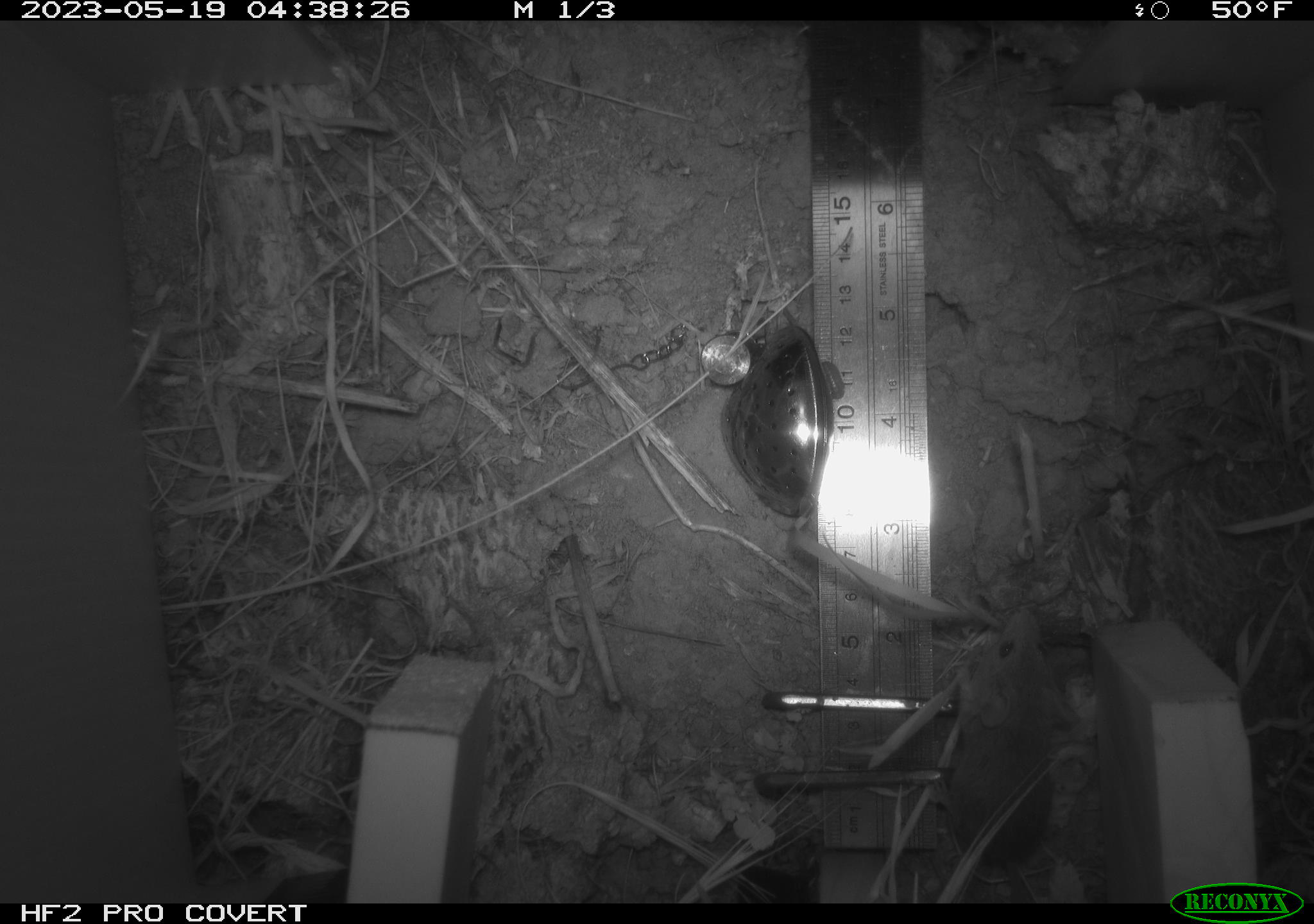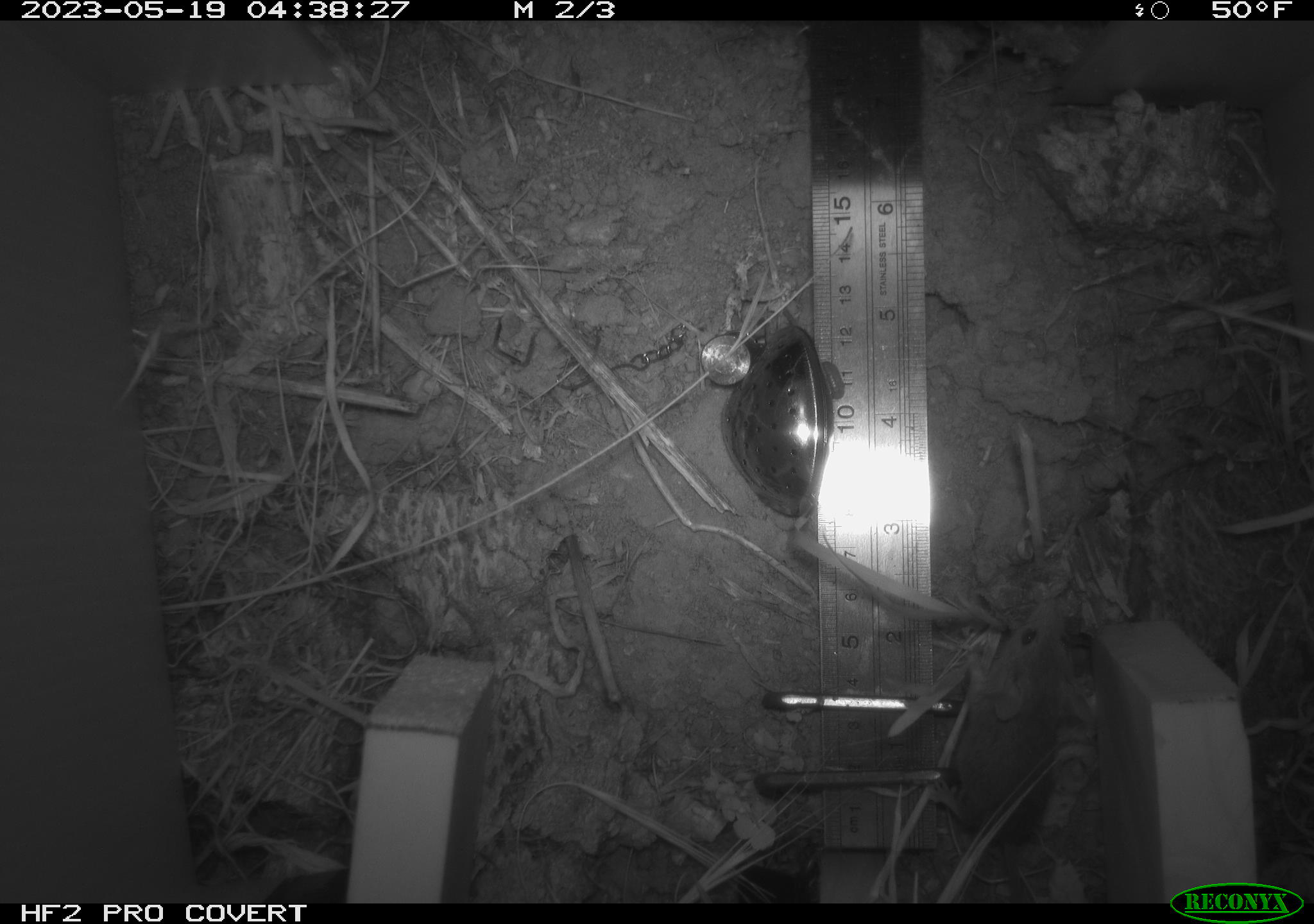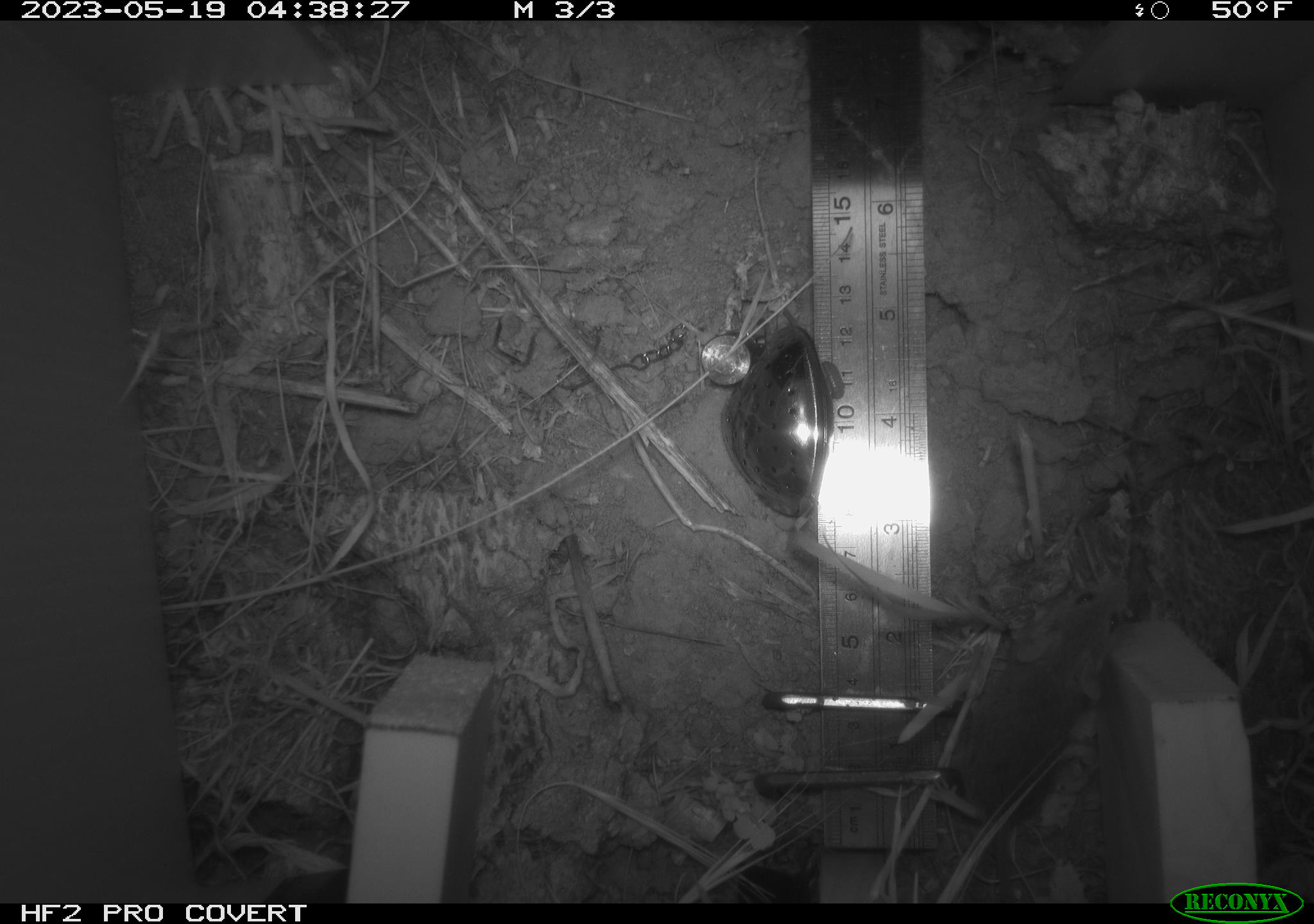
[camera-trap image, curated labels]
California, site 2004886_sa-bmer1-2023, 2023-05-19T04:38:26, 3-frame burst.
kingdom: Animalia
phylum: Chordata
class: Mammalia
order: Rodentia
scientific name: Rodentia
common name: mouse species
Mouse species (Rodentia).